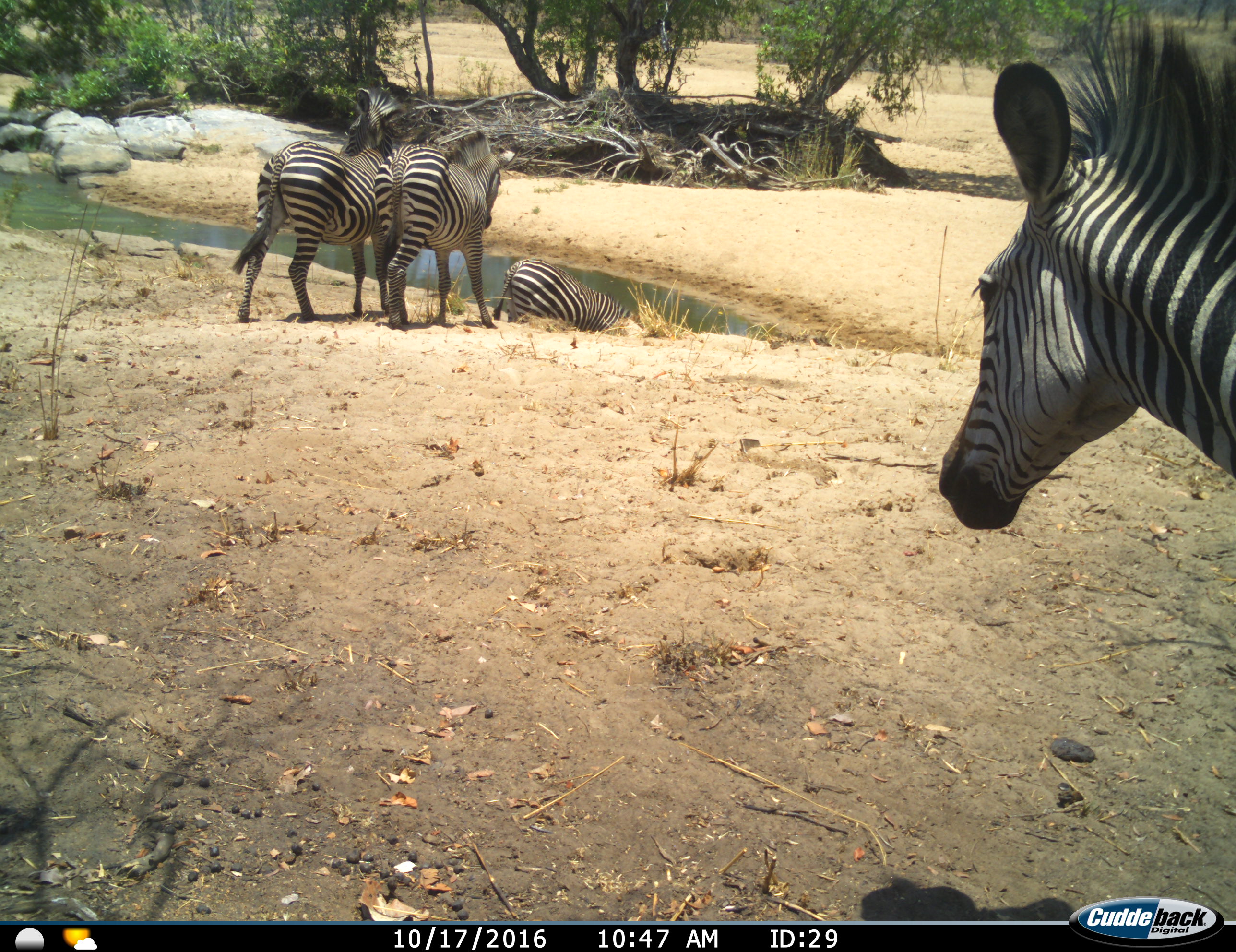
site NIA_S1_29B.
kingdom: Animalia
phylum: Chordata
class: Mammalia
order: Perissodactyla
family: Equidae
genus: Equus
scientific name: Equus quagga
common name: plains zebra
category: zebraplains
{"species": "zebraplains (plains zebra) (Equus quagga)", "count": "4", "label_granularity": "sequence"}